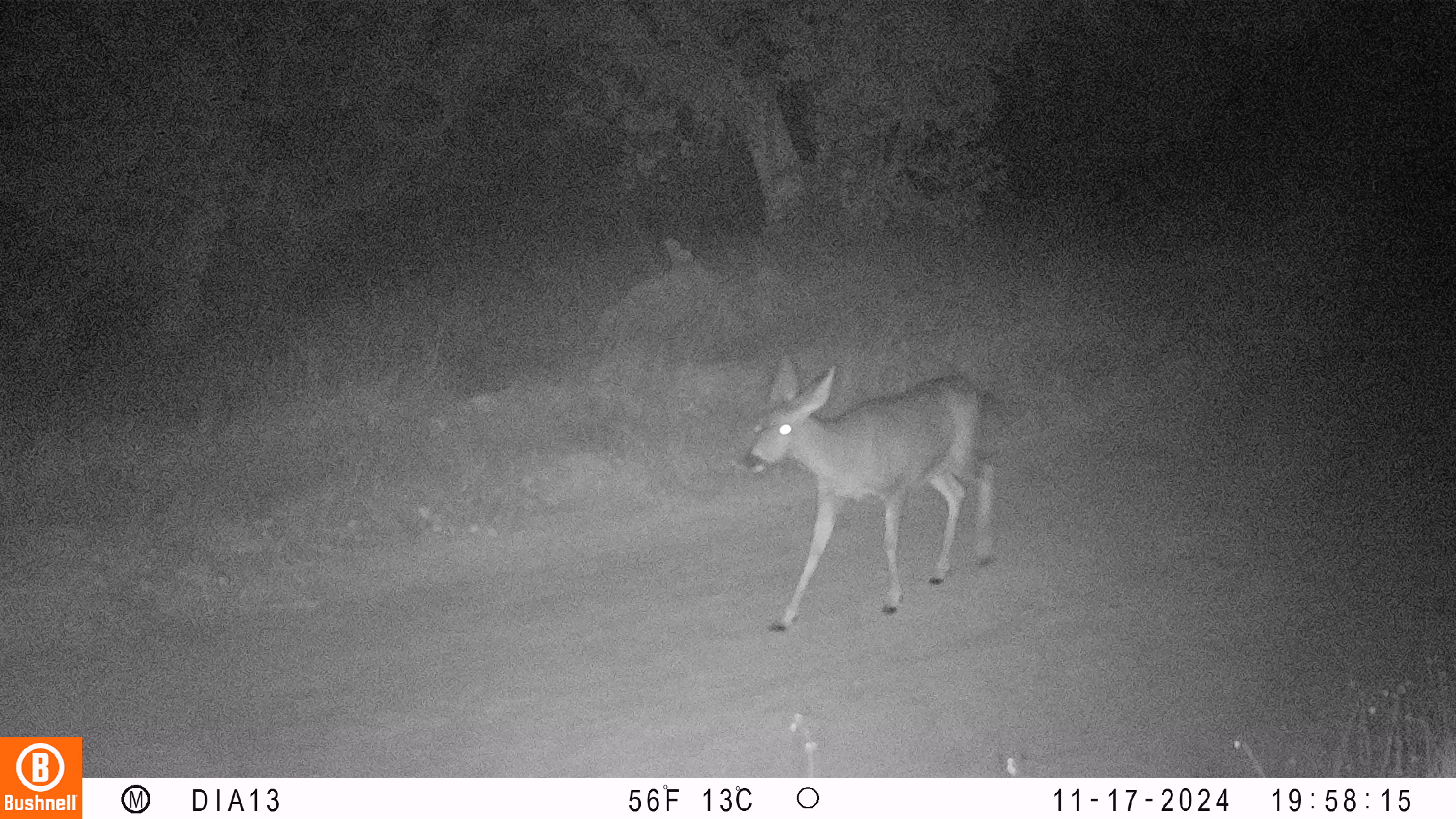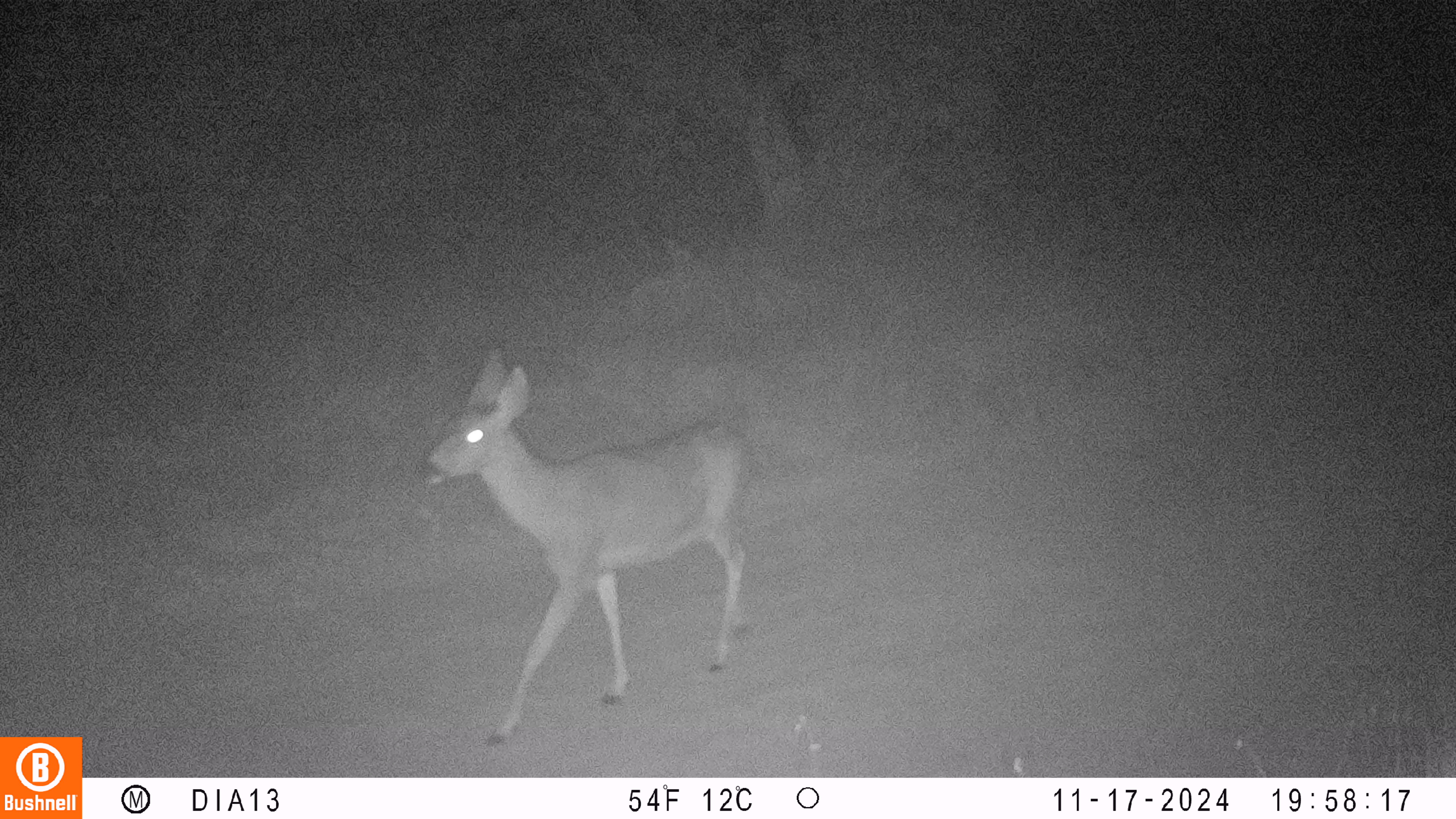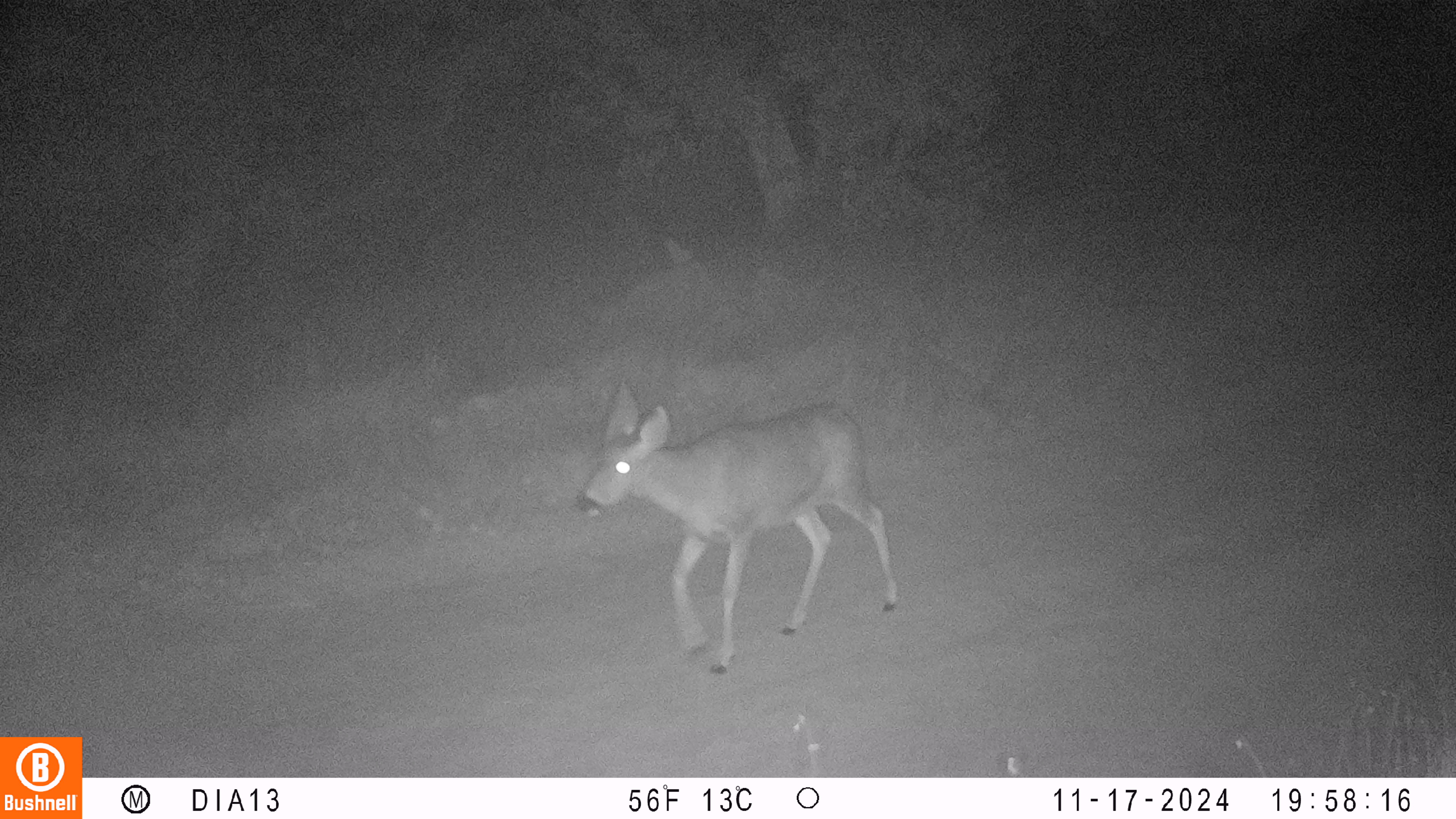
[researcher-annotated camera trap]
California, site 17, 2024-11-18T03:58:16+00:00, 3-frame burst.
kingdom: Animalia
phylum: Chordata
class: Mammalia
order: Artiodactyla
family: Cervidae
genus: Odocoileus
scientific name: Odocoileus hemionus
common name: mule deer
Mule deer (Odocoileus hemionus).